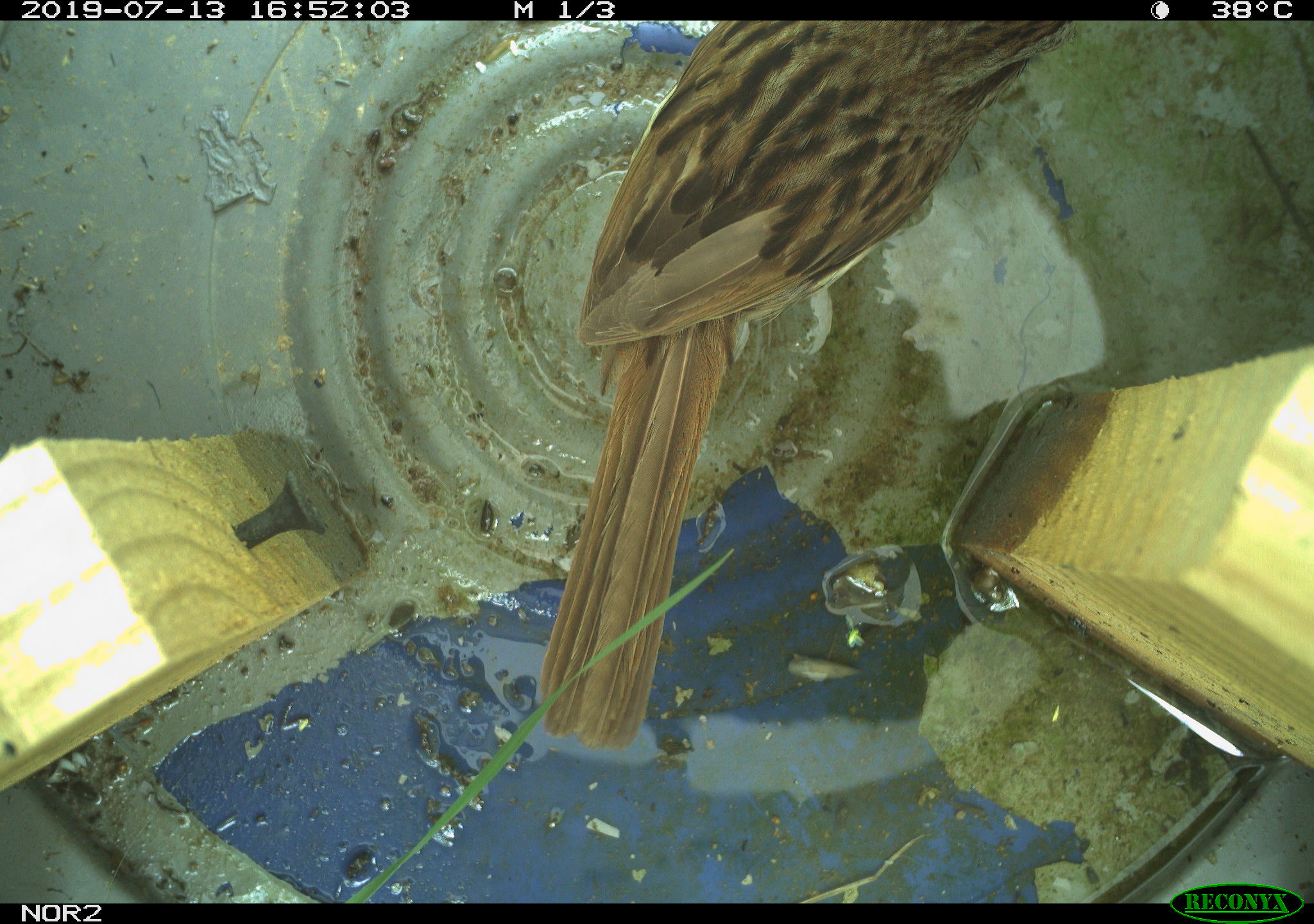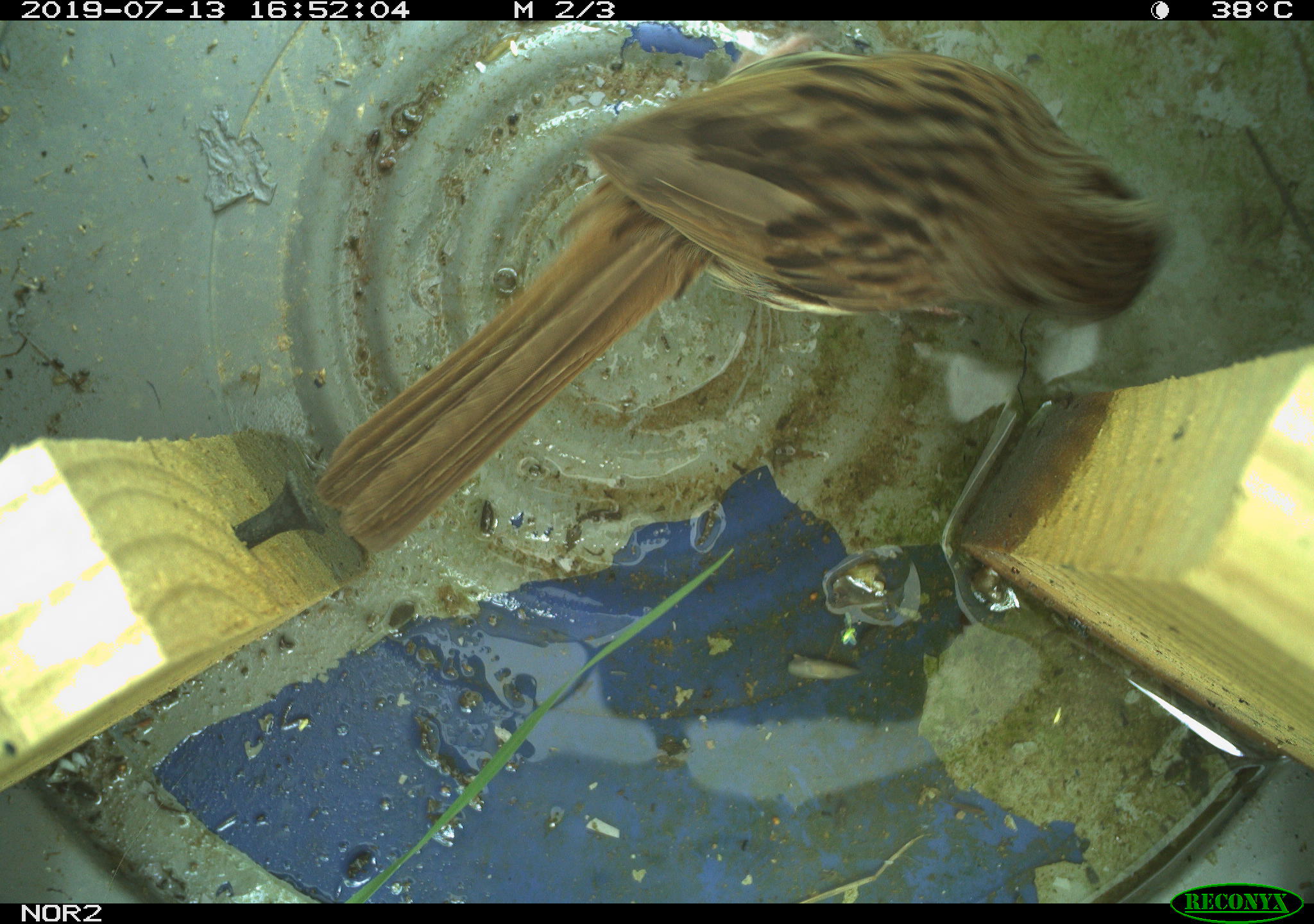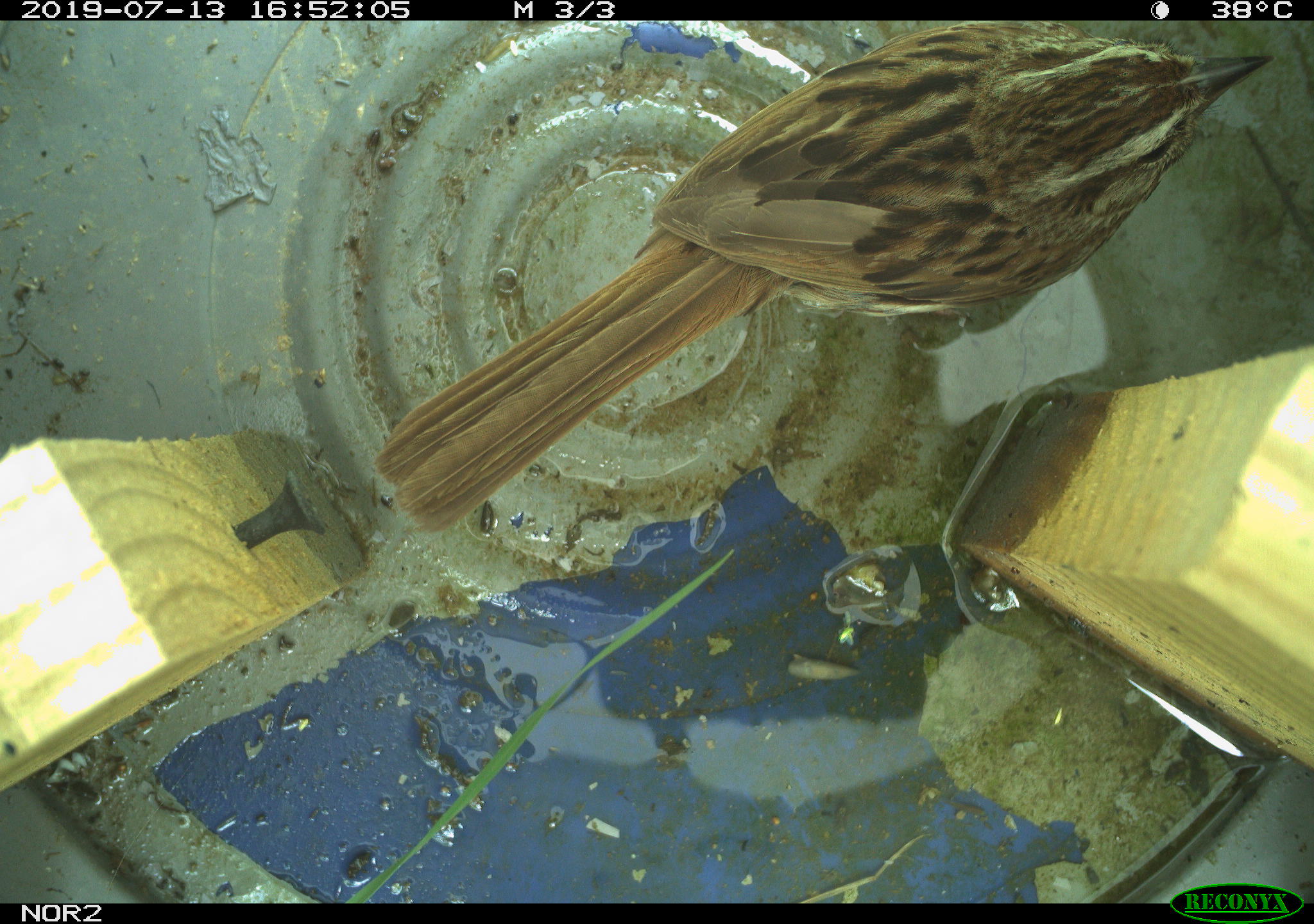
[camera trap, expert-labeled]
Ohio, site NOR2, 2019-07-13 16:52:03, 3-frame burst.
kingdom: Animalia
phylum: Chordata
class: Aves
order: Passeriformes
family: Passerellidae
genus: Melospiza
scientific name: Melospiza melodia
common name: song sparrow